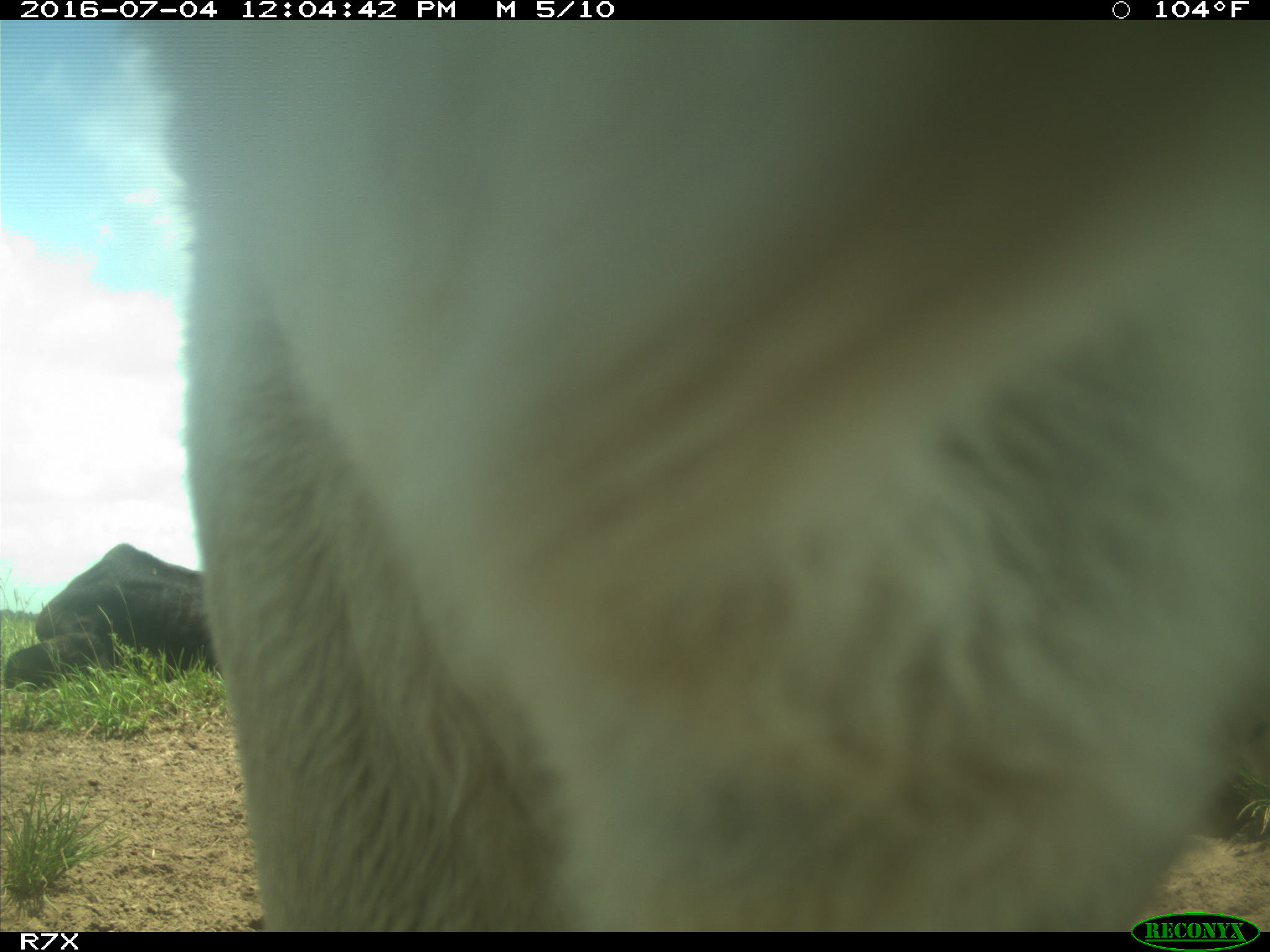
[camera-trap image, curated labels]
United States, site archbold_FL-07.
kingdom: Animalia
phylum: Chordata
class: Mammalia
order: Artiodactyla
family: Bovidae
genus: Bos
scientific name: Bos taurus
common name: domestic cow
Bos taurus (domestic cow).